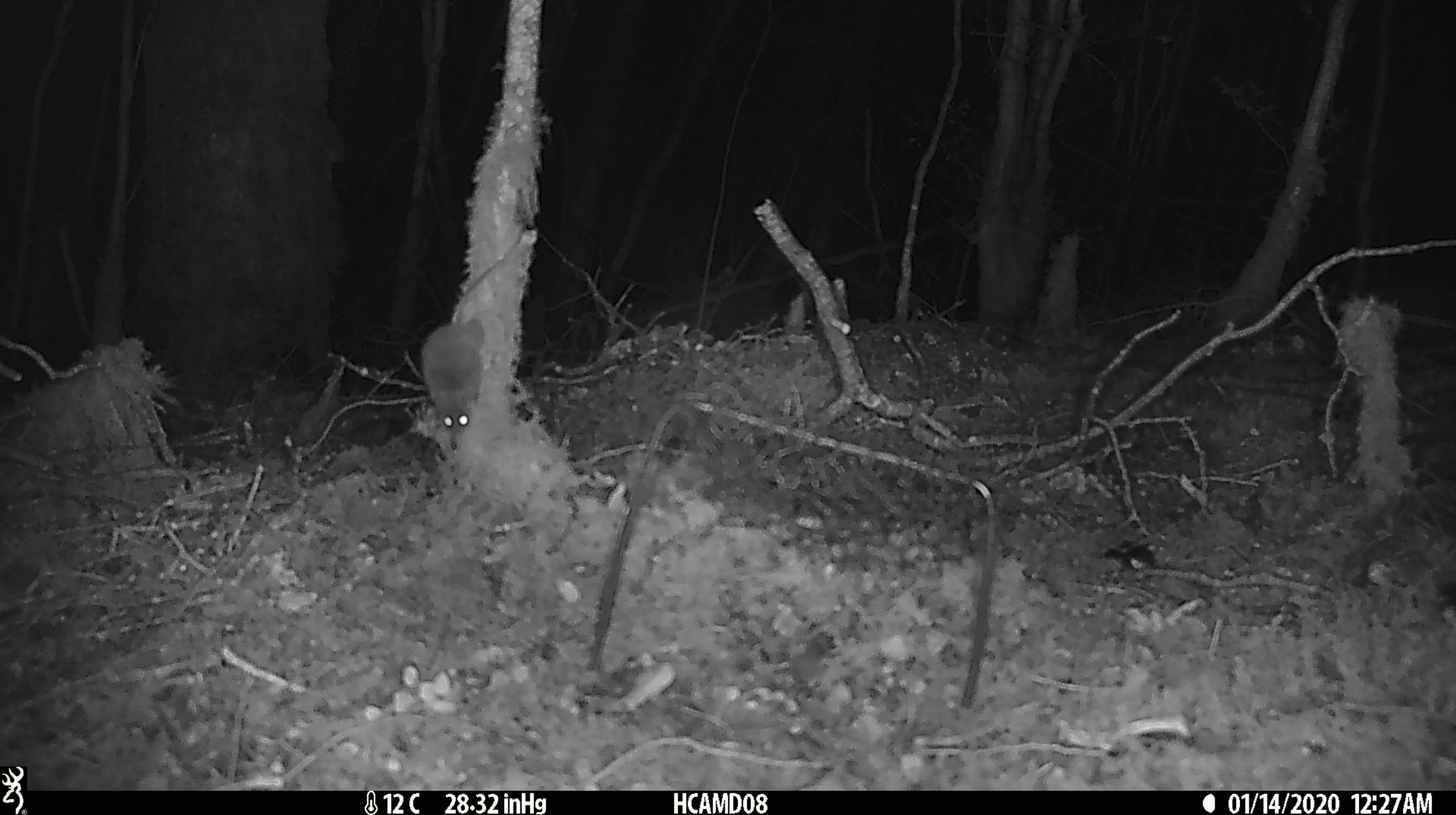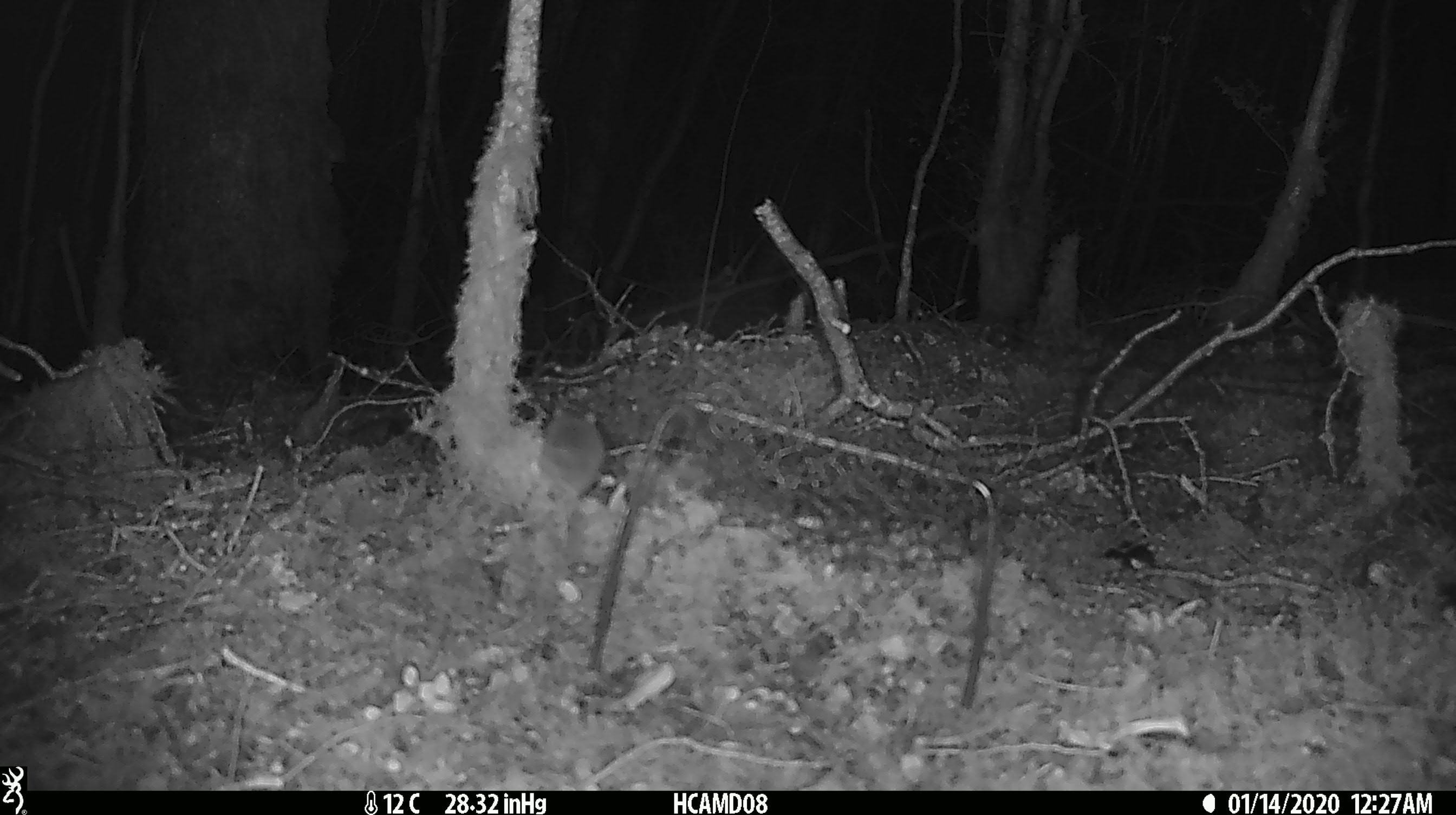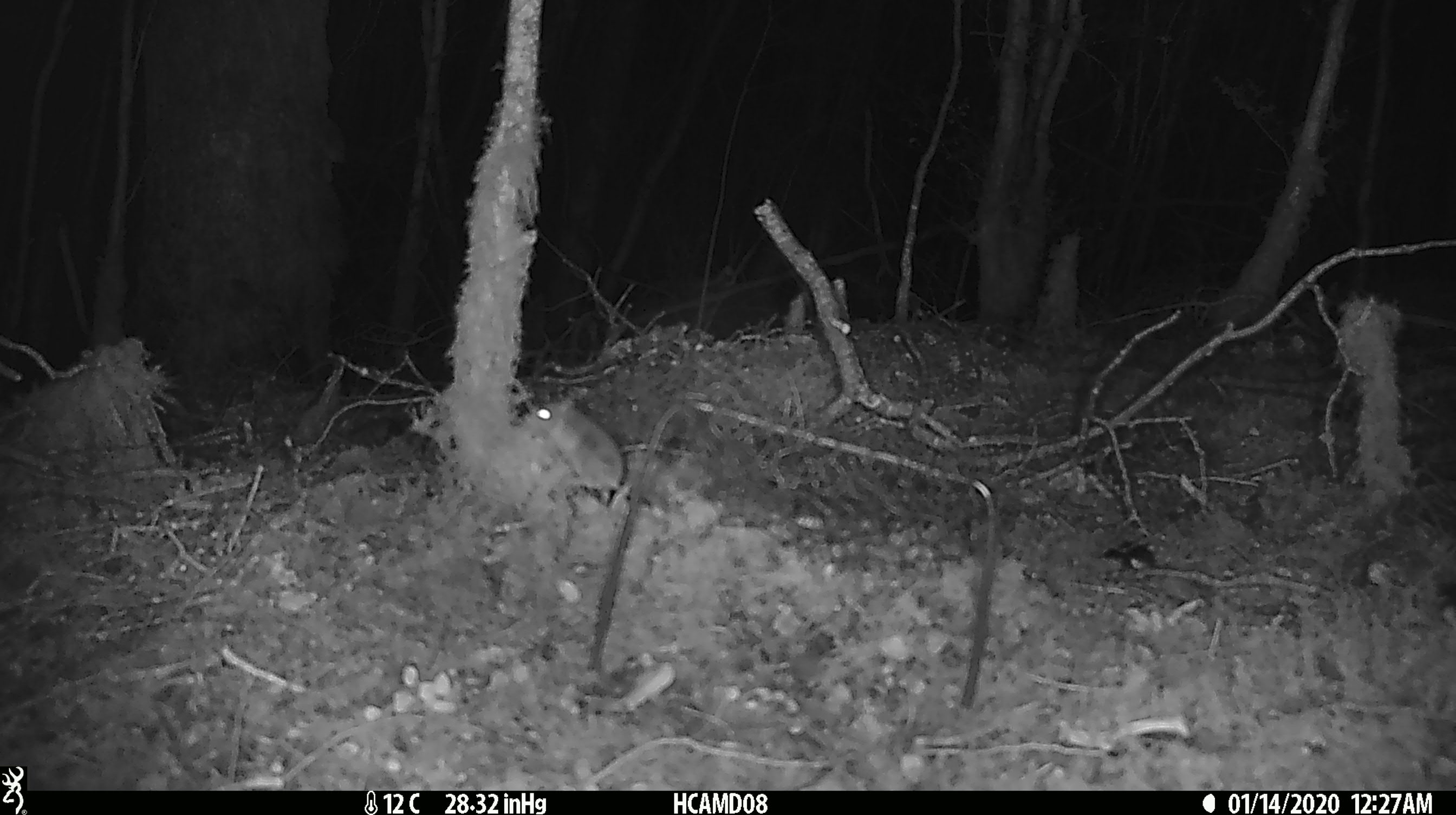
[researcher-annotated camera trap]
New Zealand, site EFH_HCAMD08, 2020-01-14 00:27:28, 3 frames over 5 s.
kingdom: Animalia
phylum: Chordata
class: Mammalia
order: Rodentia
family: Muridae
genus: Mus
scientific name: Mus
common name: mouse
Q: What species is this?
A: Mouse (Mus).